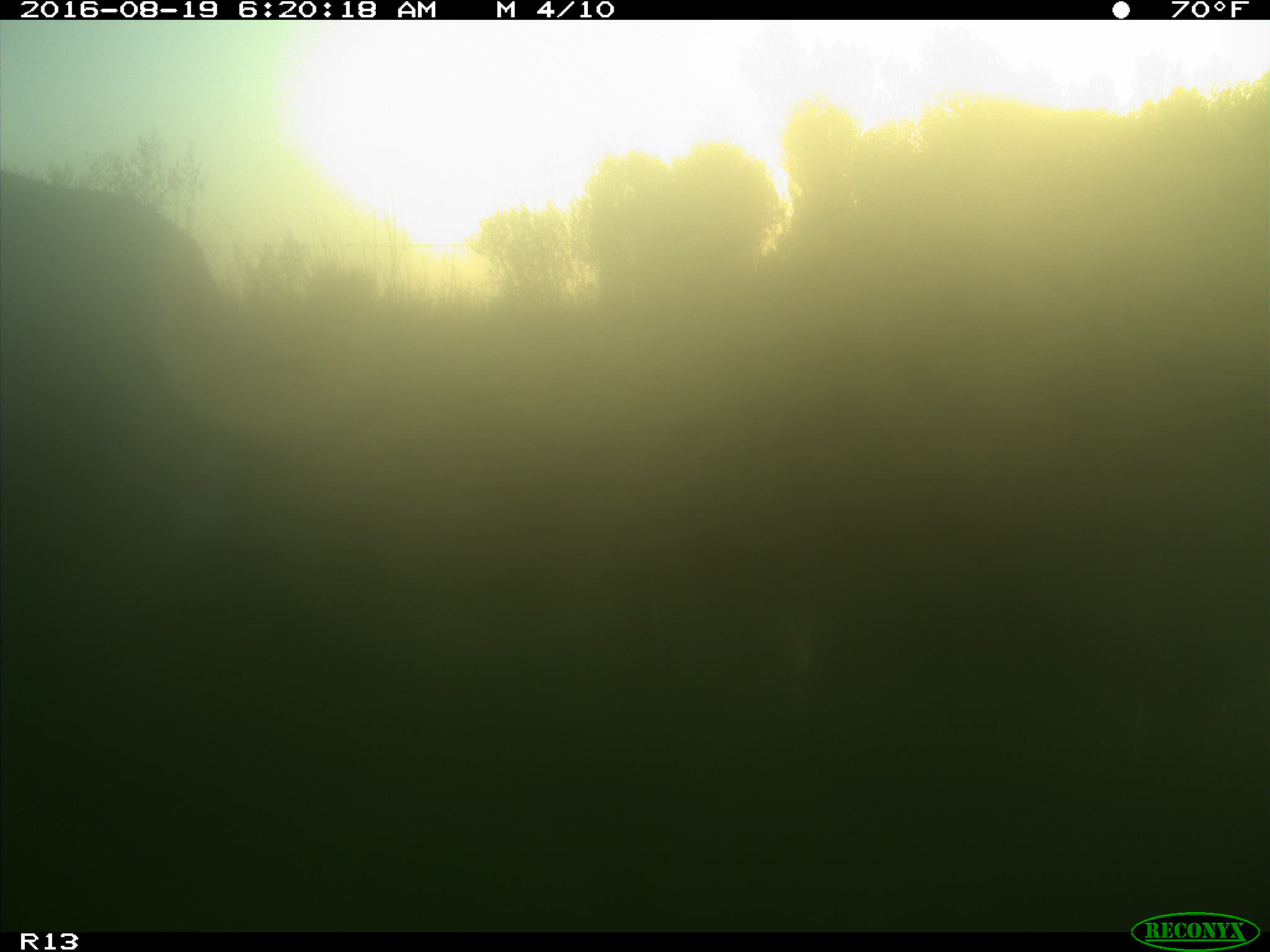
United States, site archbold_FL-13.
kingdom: Animalia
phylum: Chordata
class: Mammalia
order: Artiodactyla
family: Bovidae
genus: Bos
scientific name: Bos taurus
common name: domestic cow